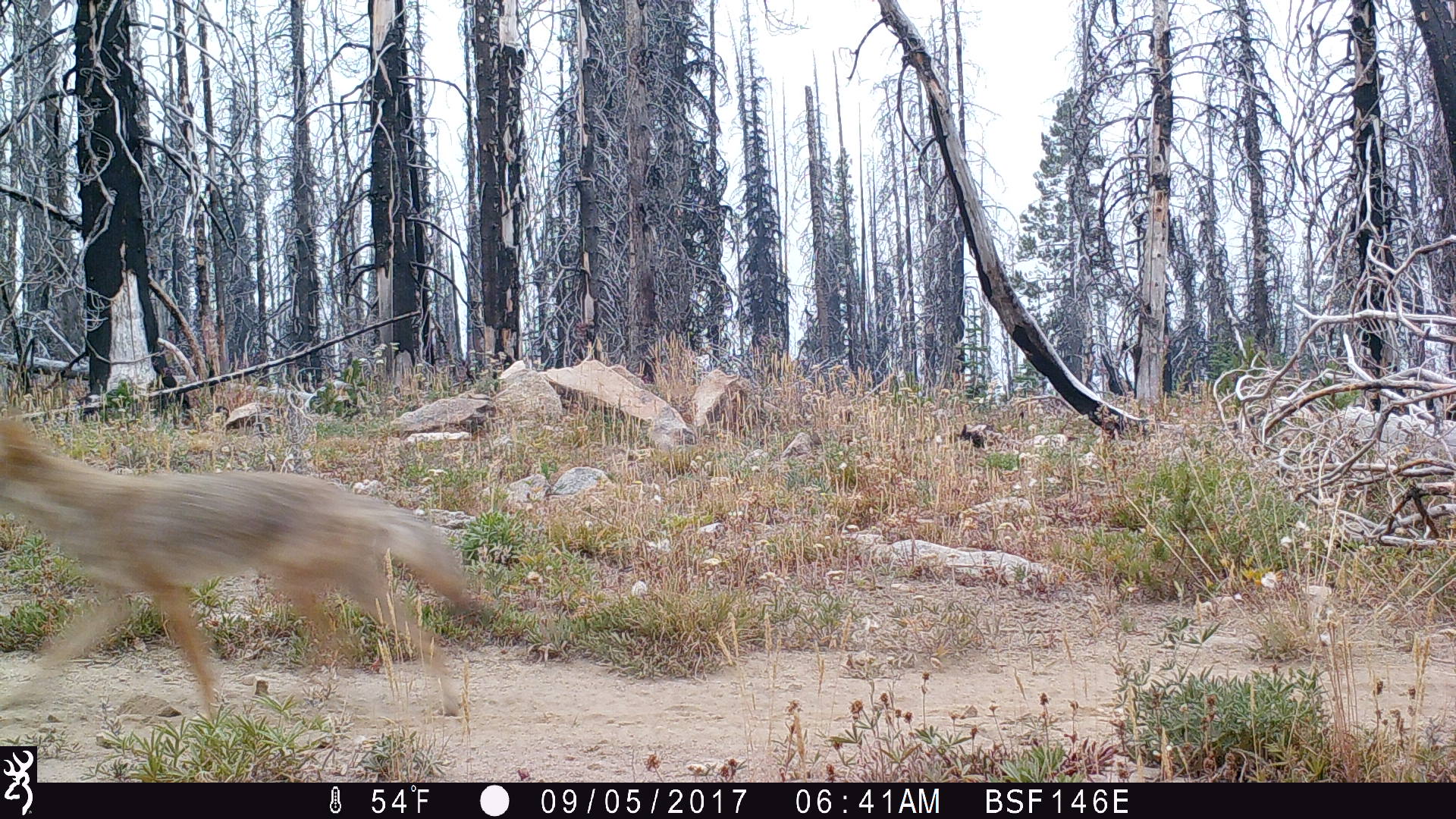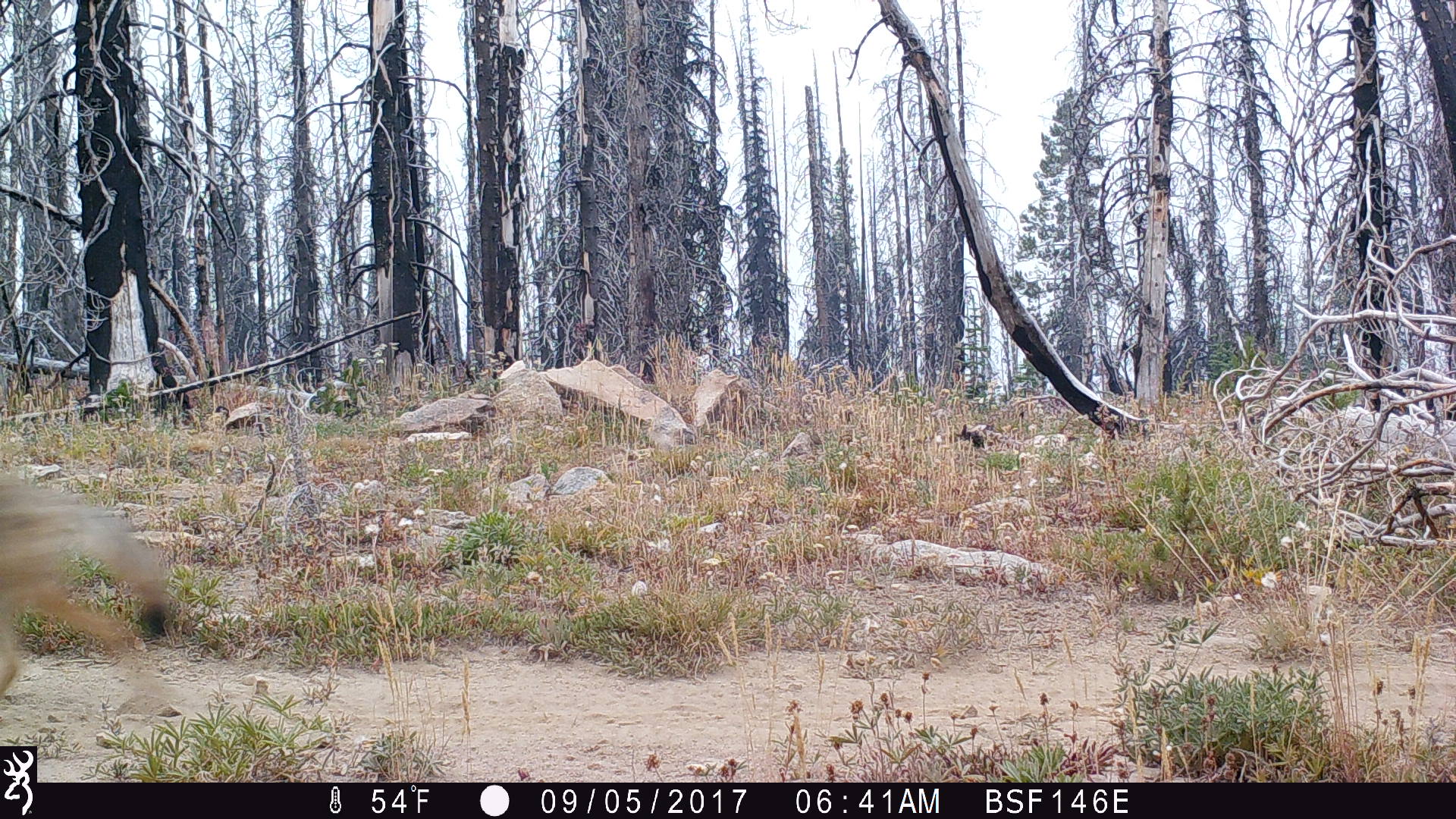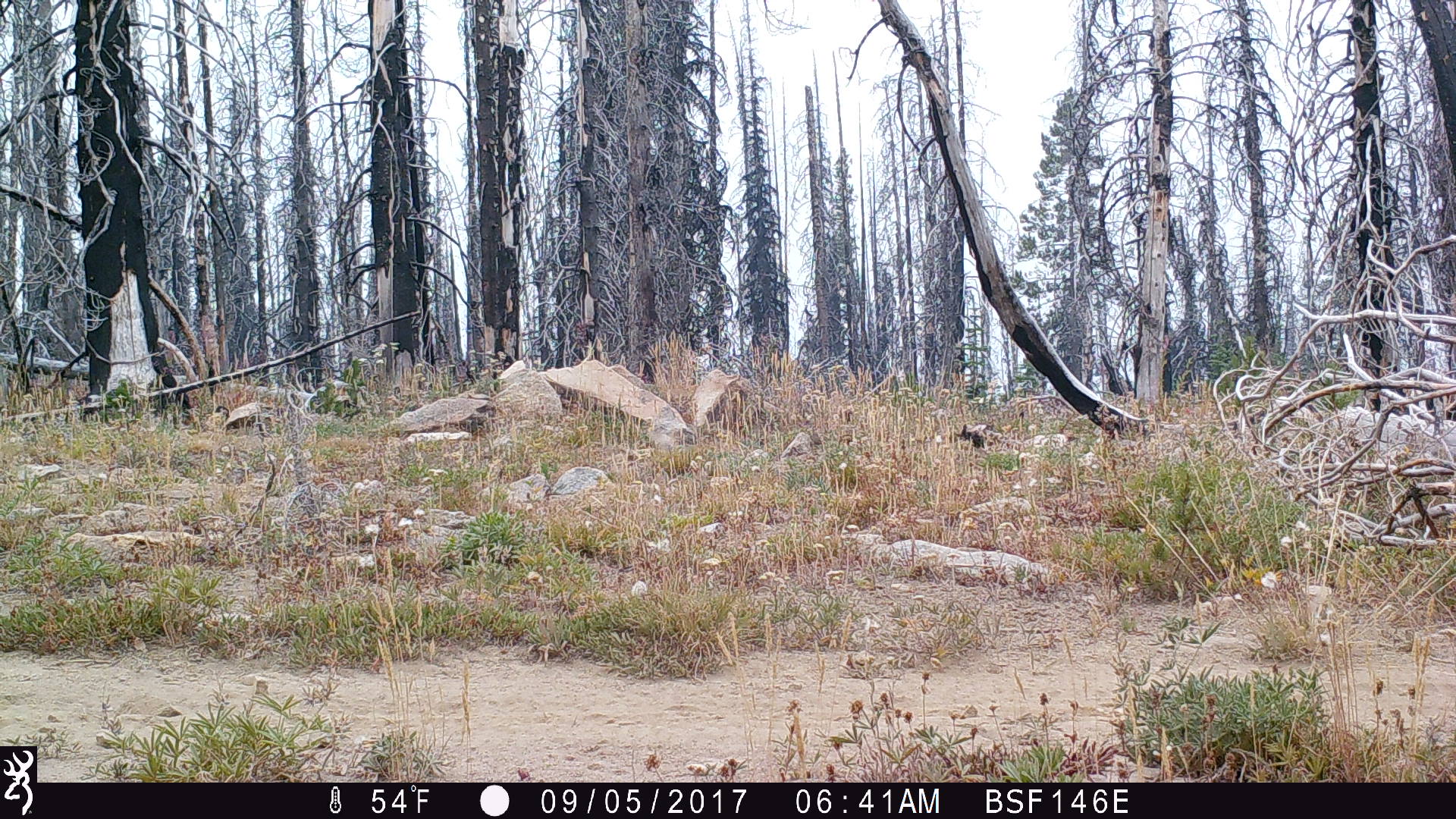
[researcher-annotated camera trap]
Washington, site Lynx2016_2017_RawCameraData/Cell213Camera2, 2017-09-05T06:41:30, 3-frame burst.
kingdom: Animalia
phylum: Chordata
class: Mammalia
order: Carnivora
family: Canidae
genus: Canis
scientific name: Canis latrans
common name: coyote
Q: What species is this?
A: Canis latrans (coyote).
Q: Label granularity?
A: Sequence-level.